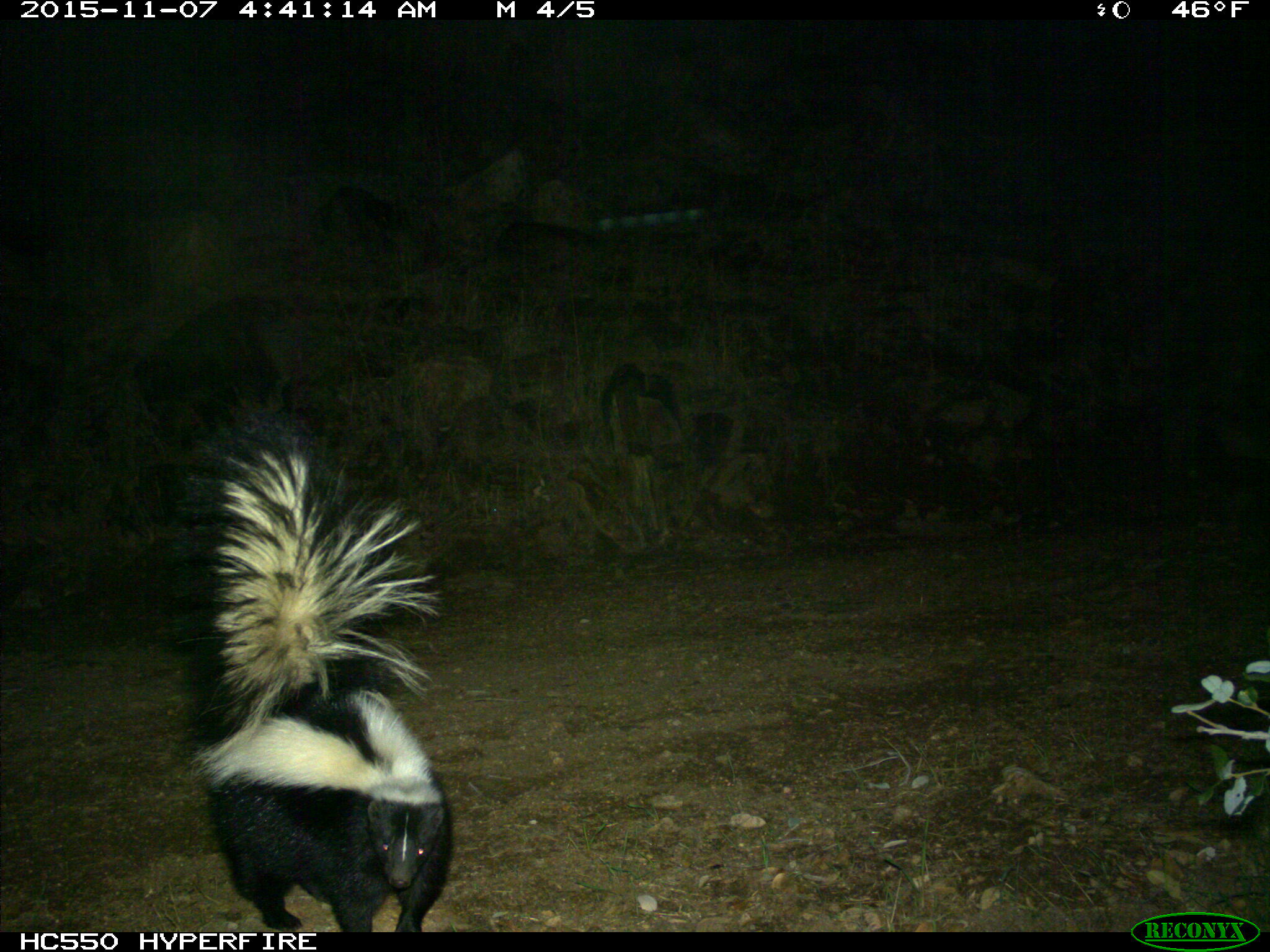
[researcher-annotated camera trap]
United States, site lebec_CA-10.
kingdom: Animalia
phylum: Chordata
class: Mammalia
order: Carnivora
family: Mephitidae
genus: Mephitis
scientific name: Mephitis mephitis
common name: striped skunk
Mephitis mephitis (striped skunk).